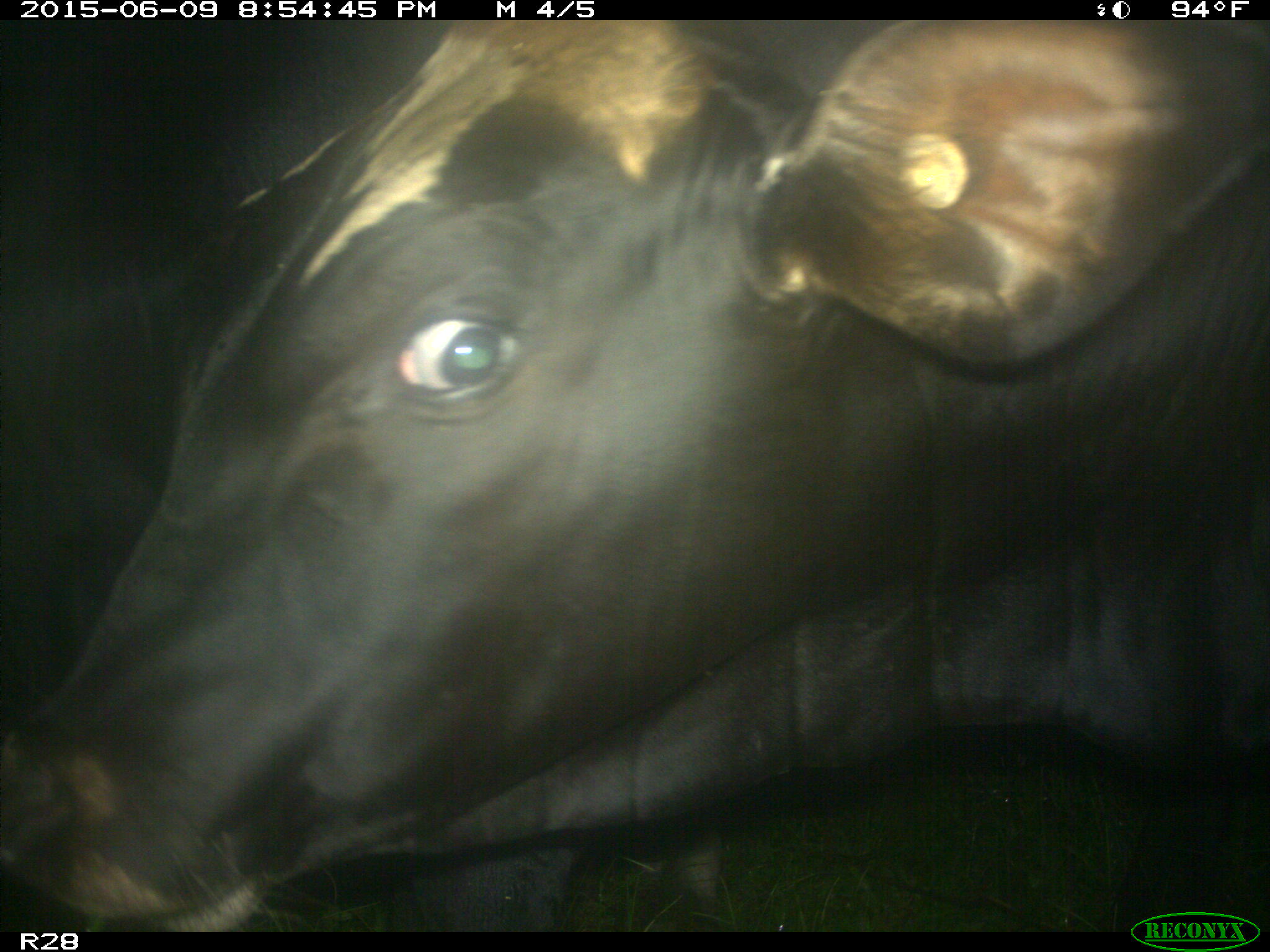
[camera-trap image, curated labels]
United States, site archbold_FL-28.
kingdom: Animalia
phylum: Chordata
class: Mammalia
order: Artiodactyla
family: Bovidae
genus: Bos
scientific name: Bos taurus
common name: domestic cow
Bos taurus (domestic cow).